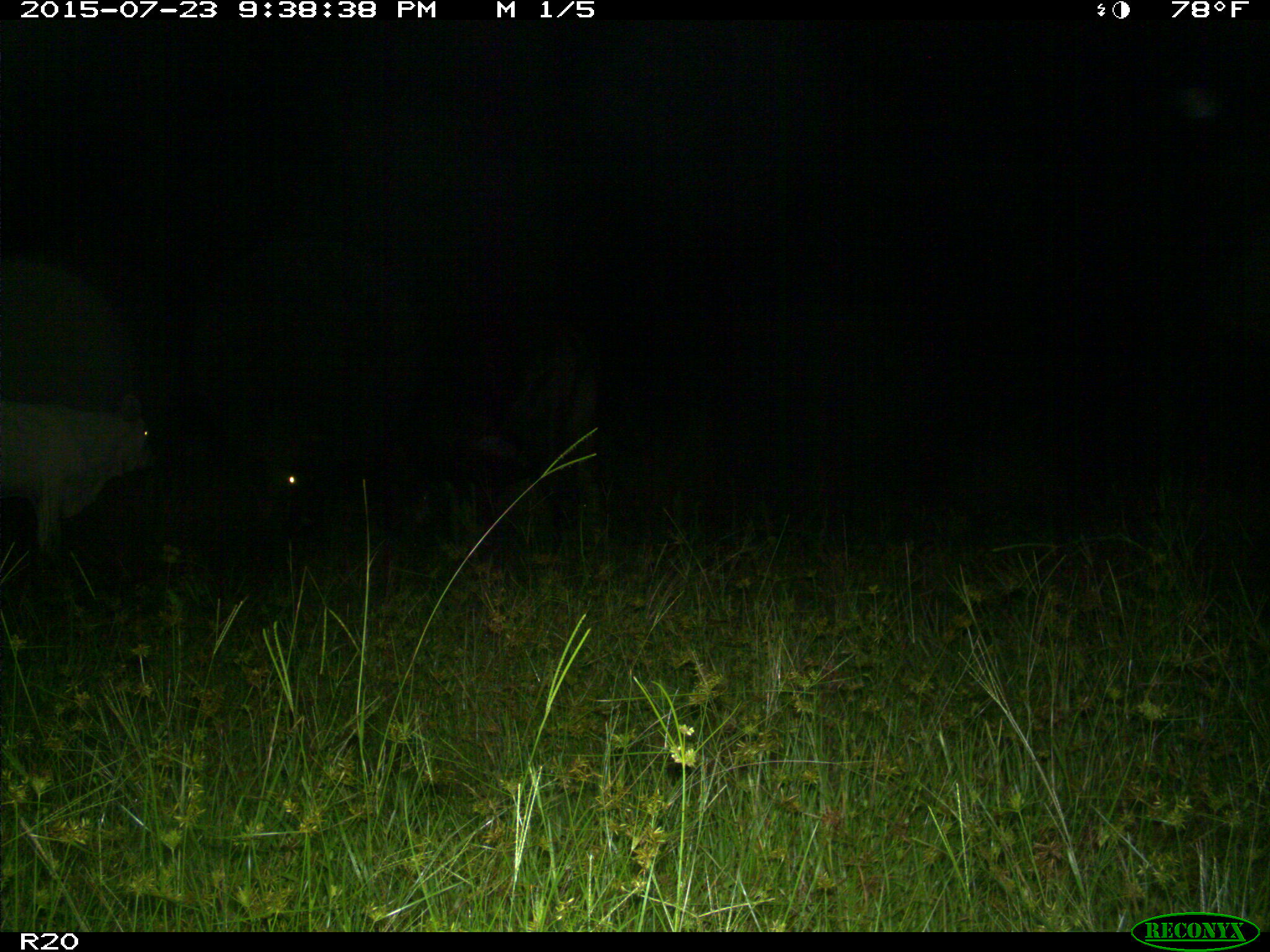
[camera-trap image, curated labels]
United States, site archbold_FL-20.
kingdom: Animalia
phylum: Chordata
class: Mammalia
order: Artiodactyla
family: Bovidae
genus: Bos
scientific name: Bos taurus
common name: domestic cow